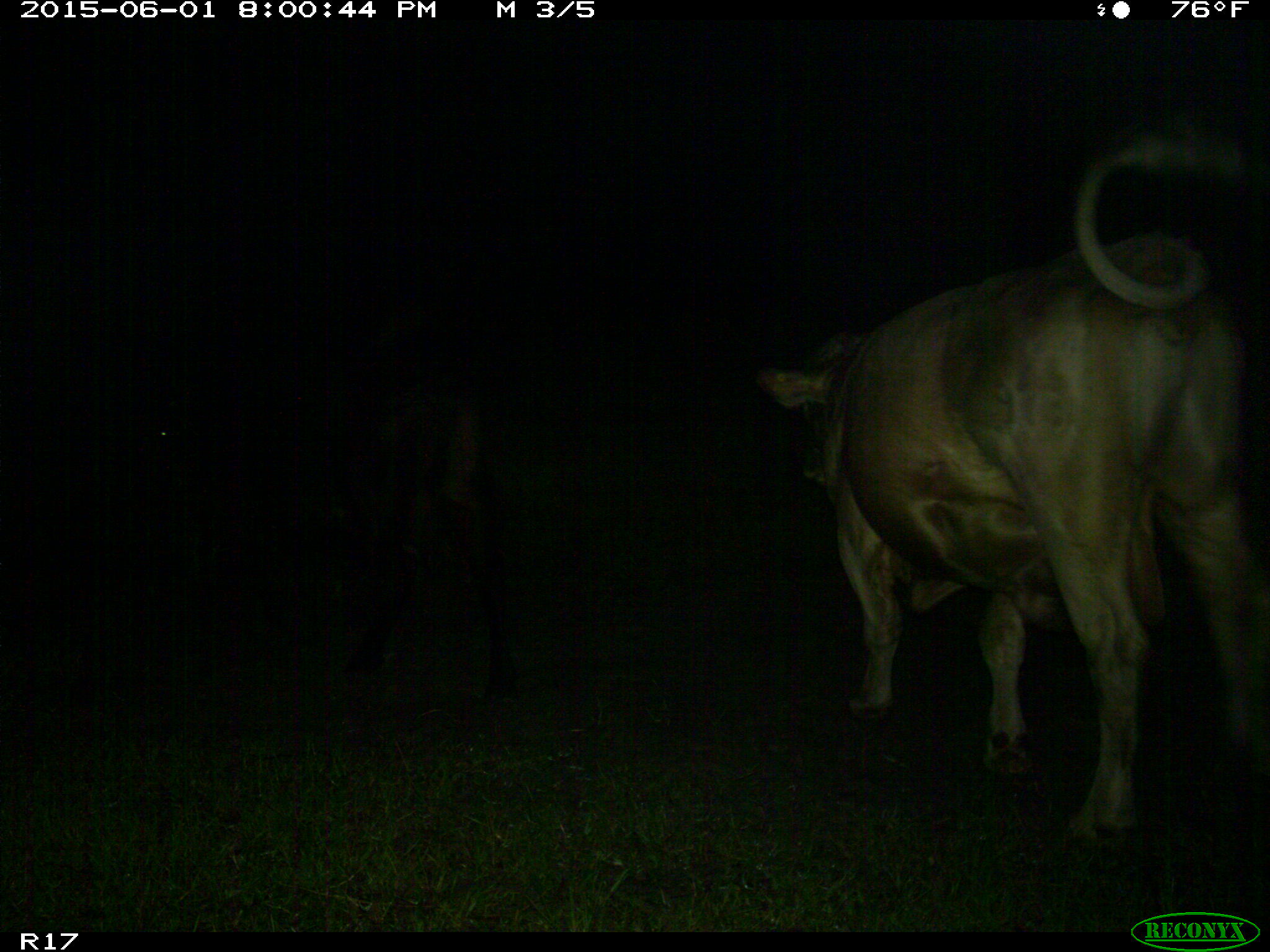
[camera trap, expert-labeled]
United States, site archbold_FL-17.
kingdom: Animalia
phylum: Chordata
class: Mammalia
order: Artiodactyla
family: Bovidae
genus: Bos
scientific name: Bos taurus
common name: domestic cow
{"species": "Bos taurus (domestic cow)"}